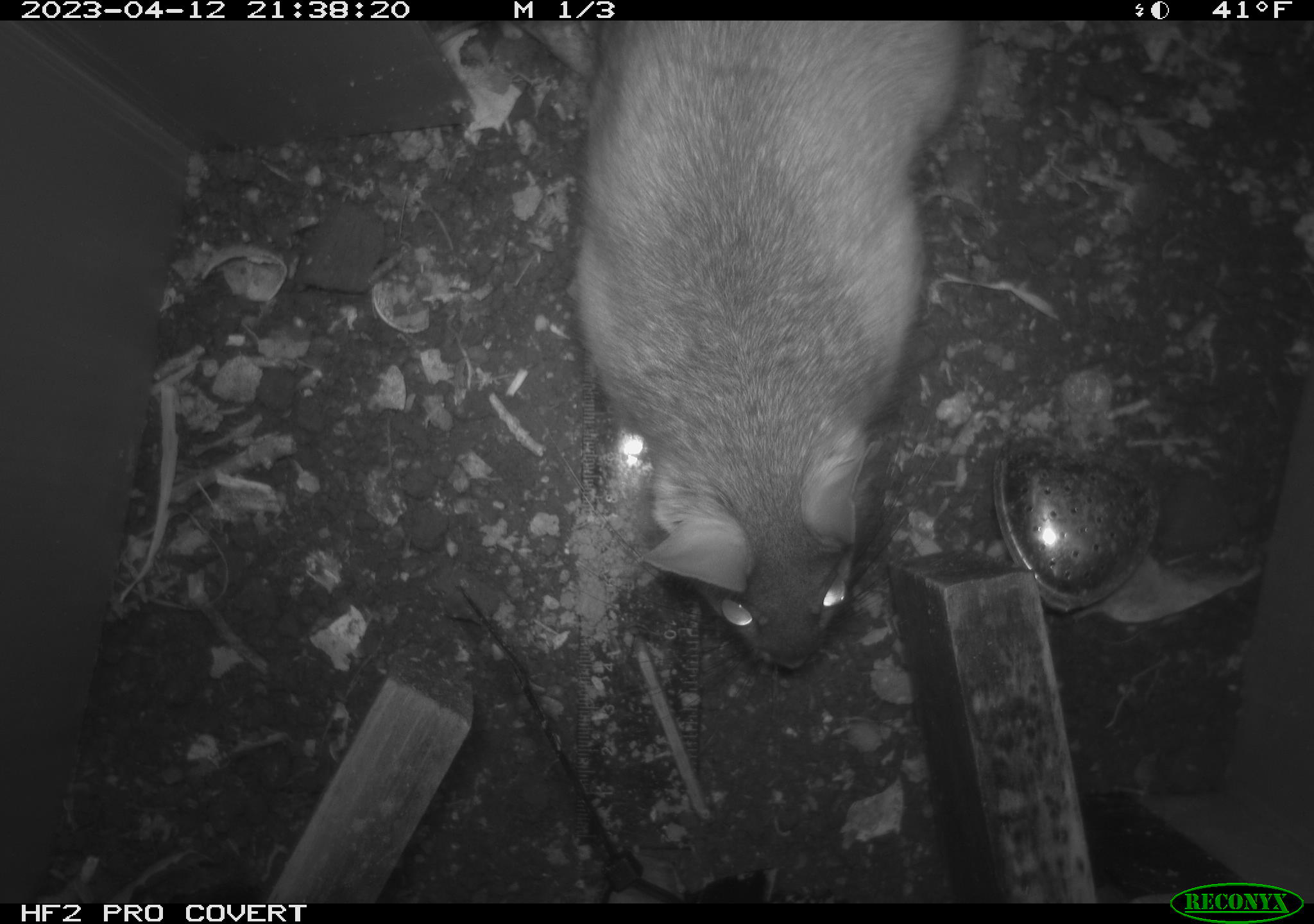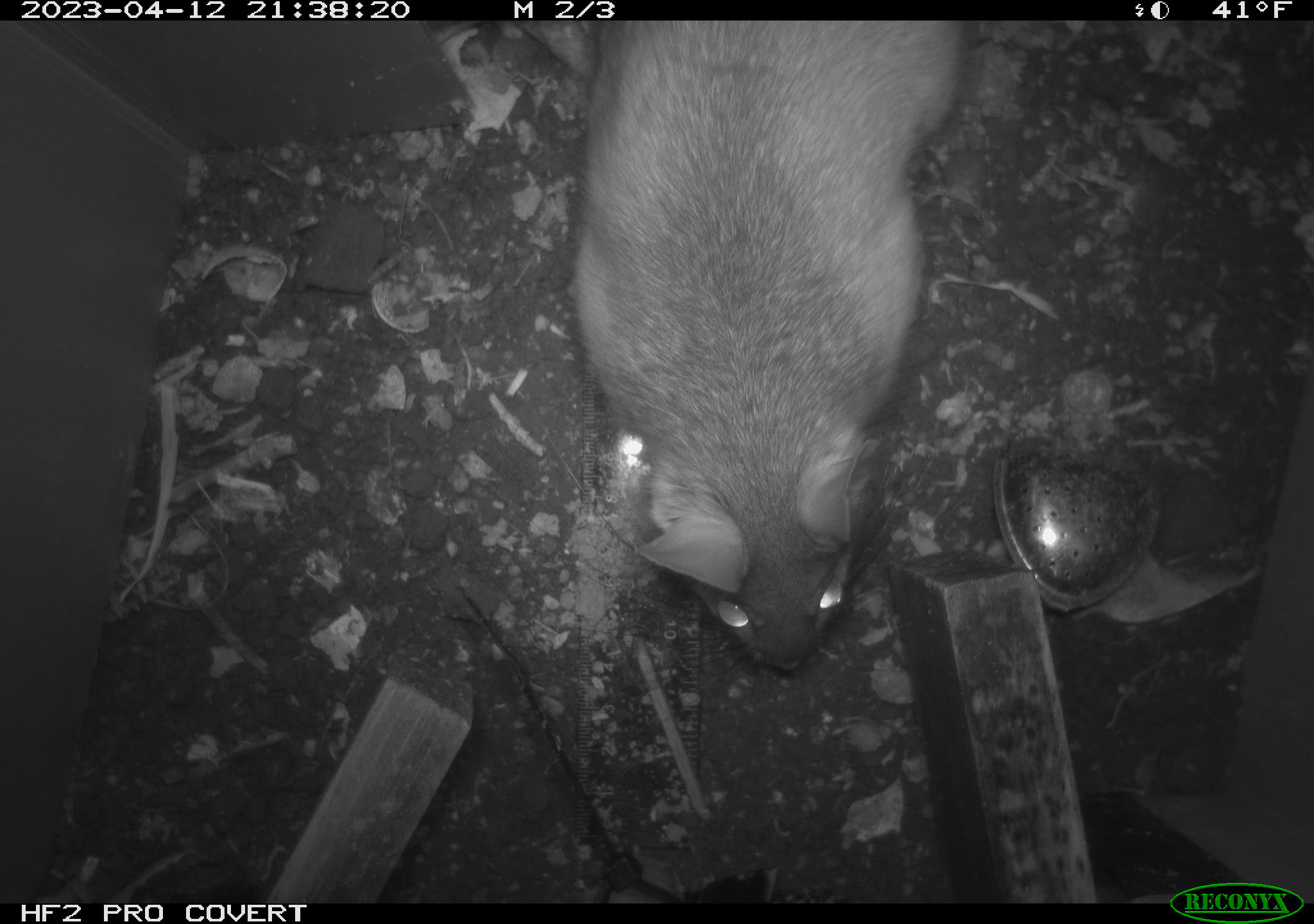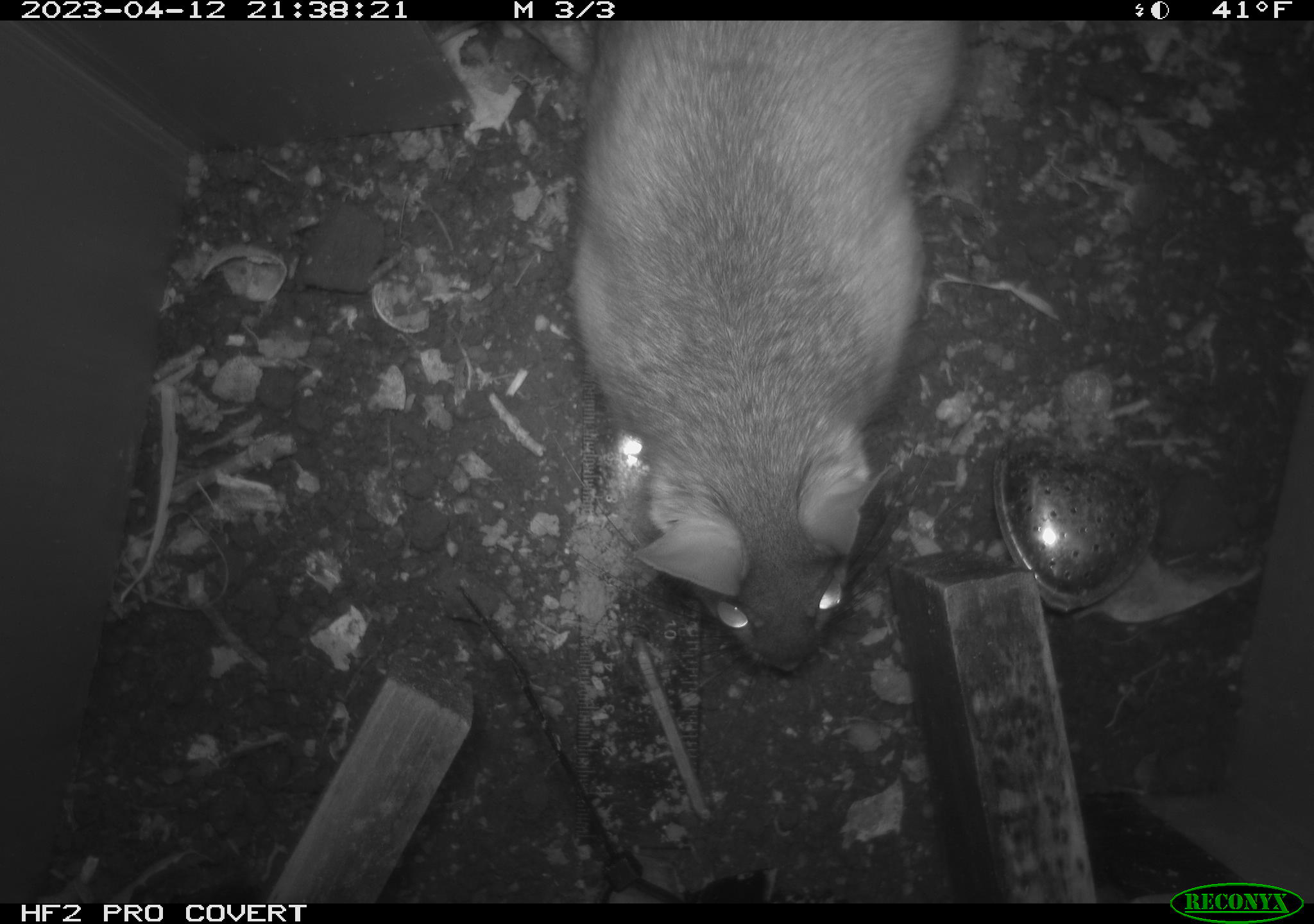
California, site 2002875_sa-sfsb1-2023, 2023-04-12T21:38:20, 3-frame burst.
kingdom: Animalia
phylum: Chordata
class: Mammalia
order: Rodentia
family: Cricetidae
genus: Neotoma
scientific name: Neotoma fuscipes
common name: dusky-footed woodrat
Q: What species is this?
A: Dusky-footed woodrat (Neotoma fuscipes).